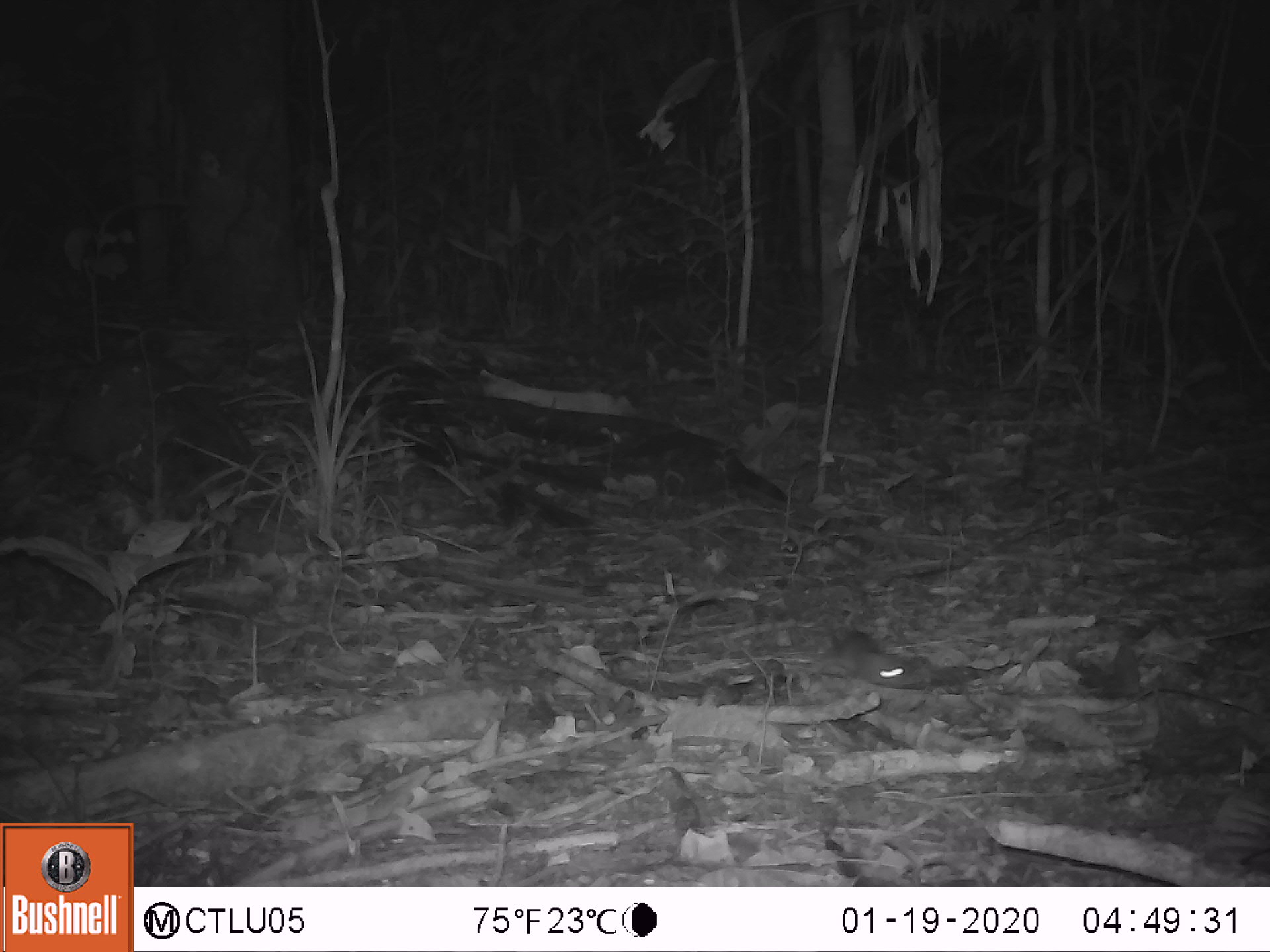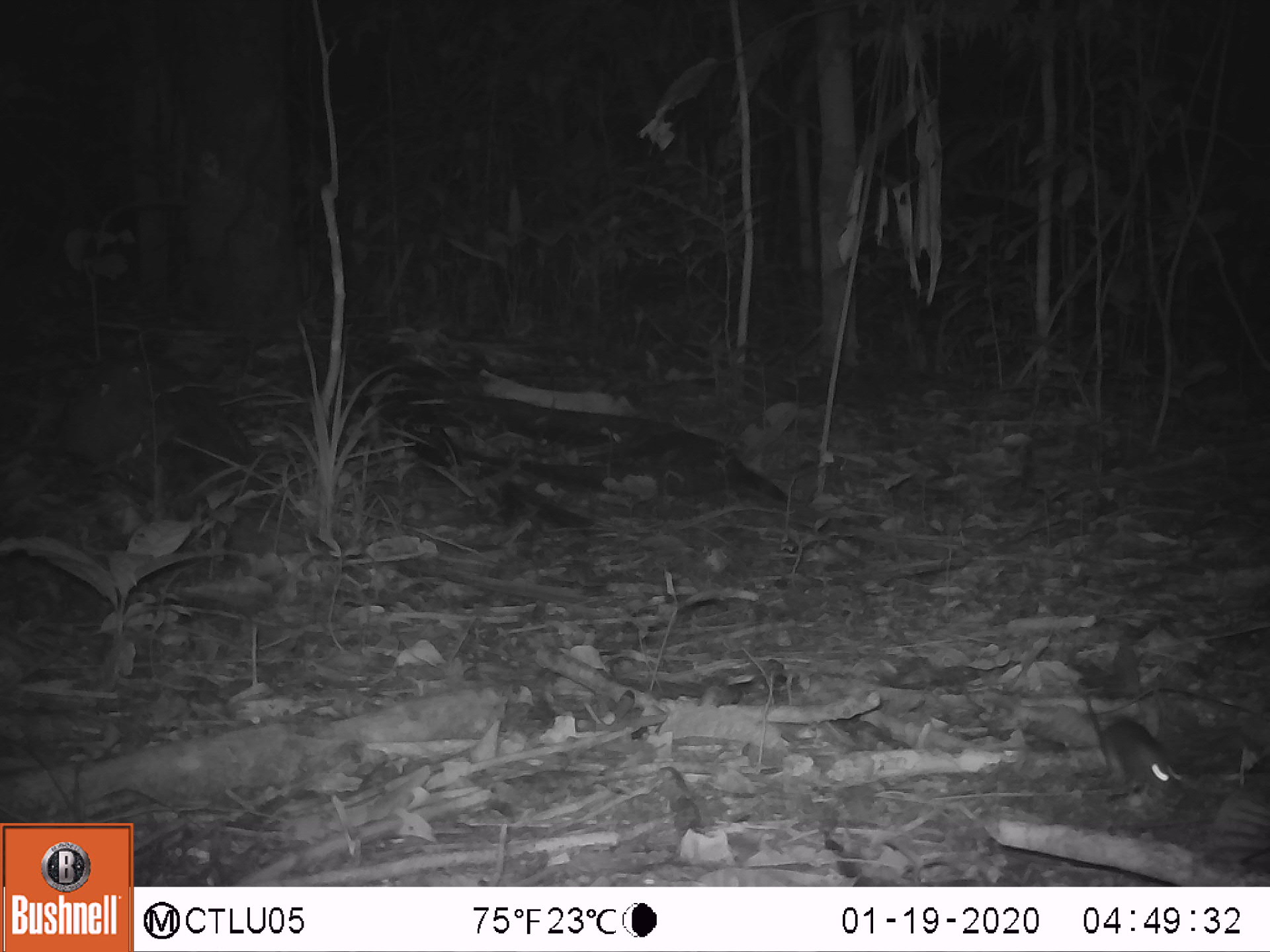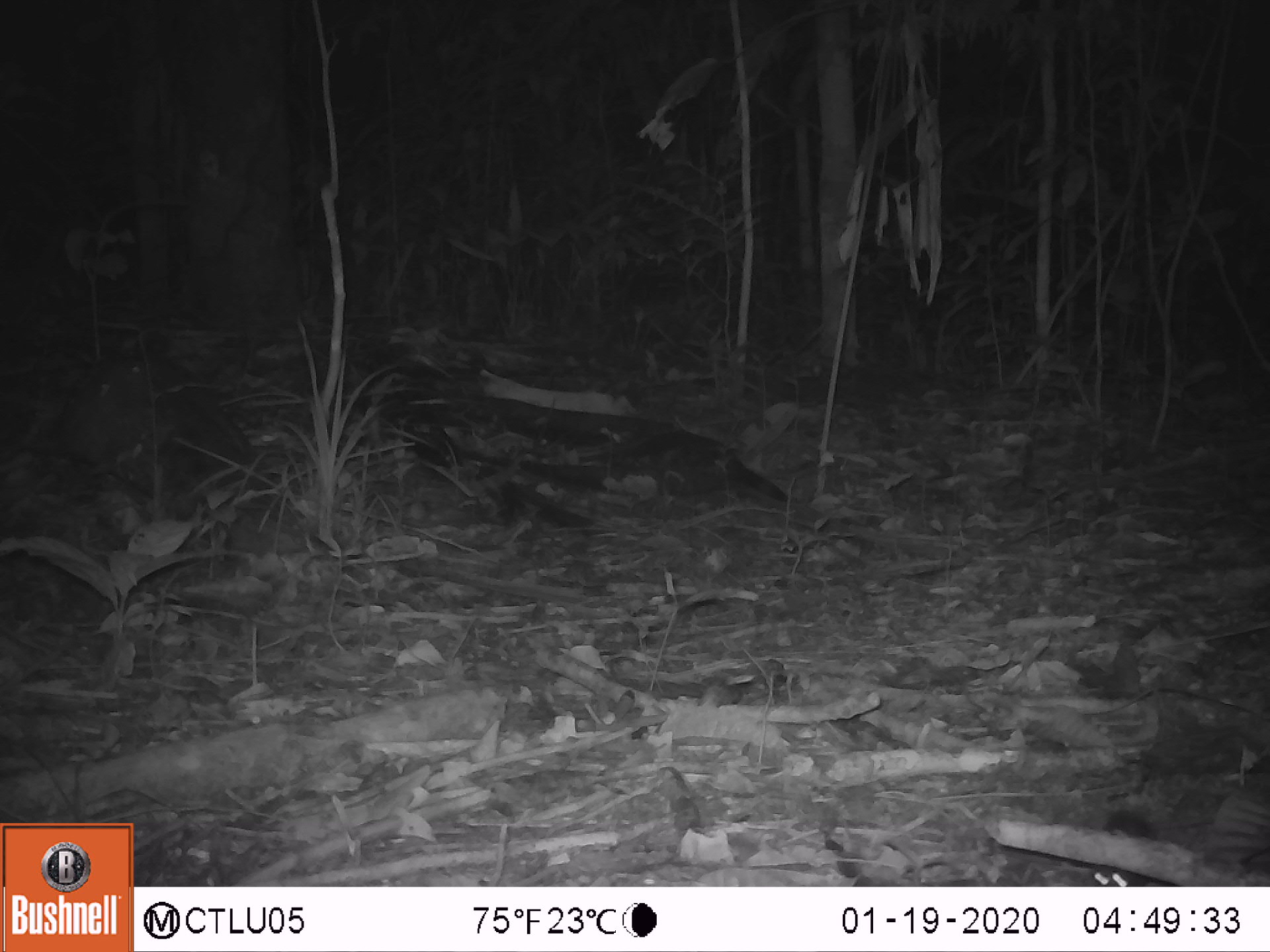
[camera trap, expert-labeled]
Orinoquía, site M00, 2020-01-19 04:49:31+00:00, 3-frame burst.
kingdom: Animalia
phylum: Chordata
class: Mammalia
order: Rodentia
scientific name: Rodentia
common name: rodent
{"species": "rodent (Rodentia)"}